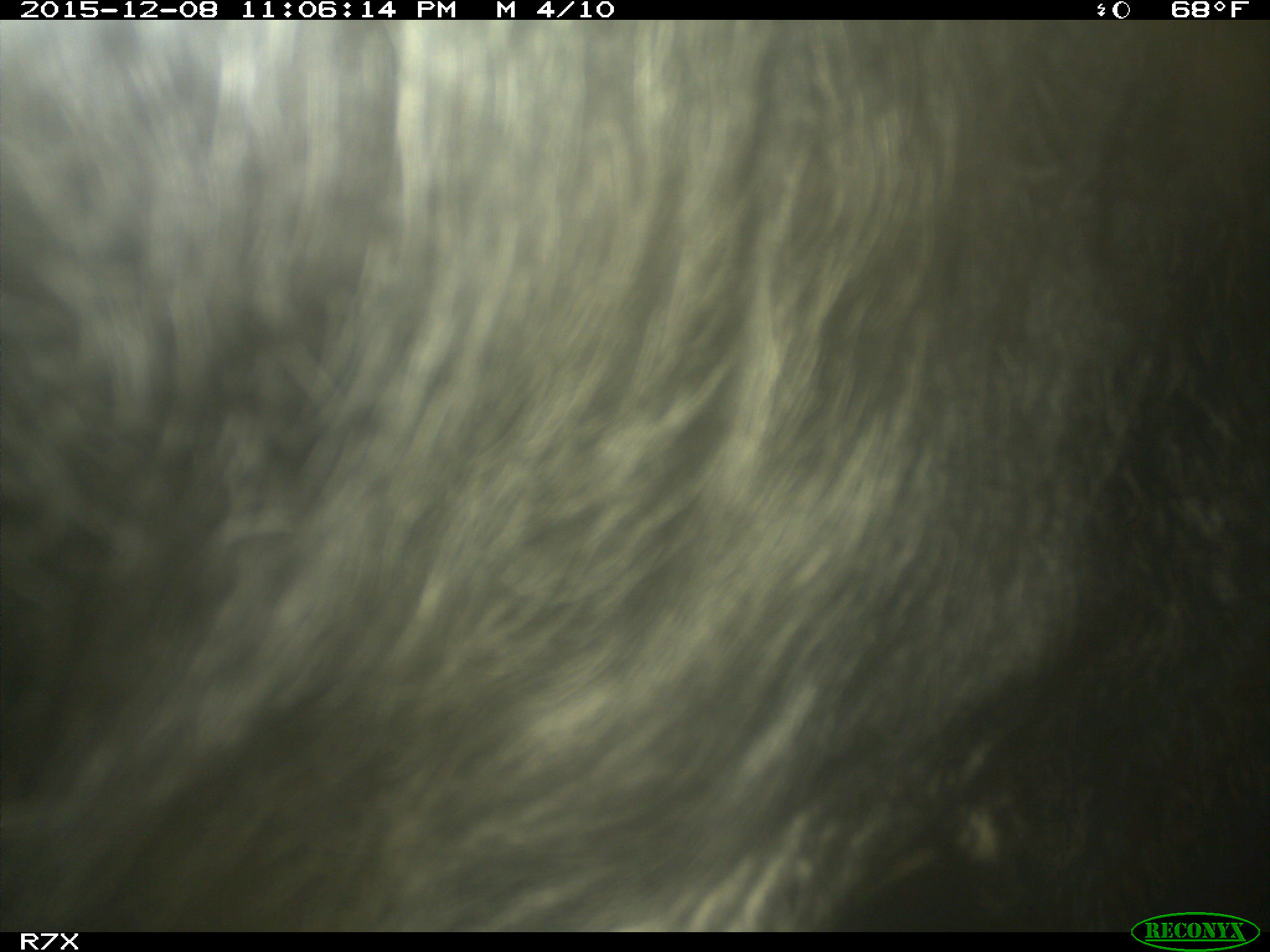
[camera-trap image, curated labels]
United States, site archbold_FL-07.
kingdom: Animalia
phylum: Chordata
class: Mammalia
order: Artiodactyla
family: Bovidae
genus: Bos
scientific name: Bos taurus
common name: domestic cow